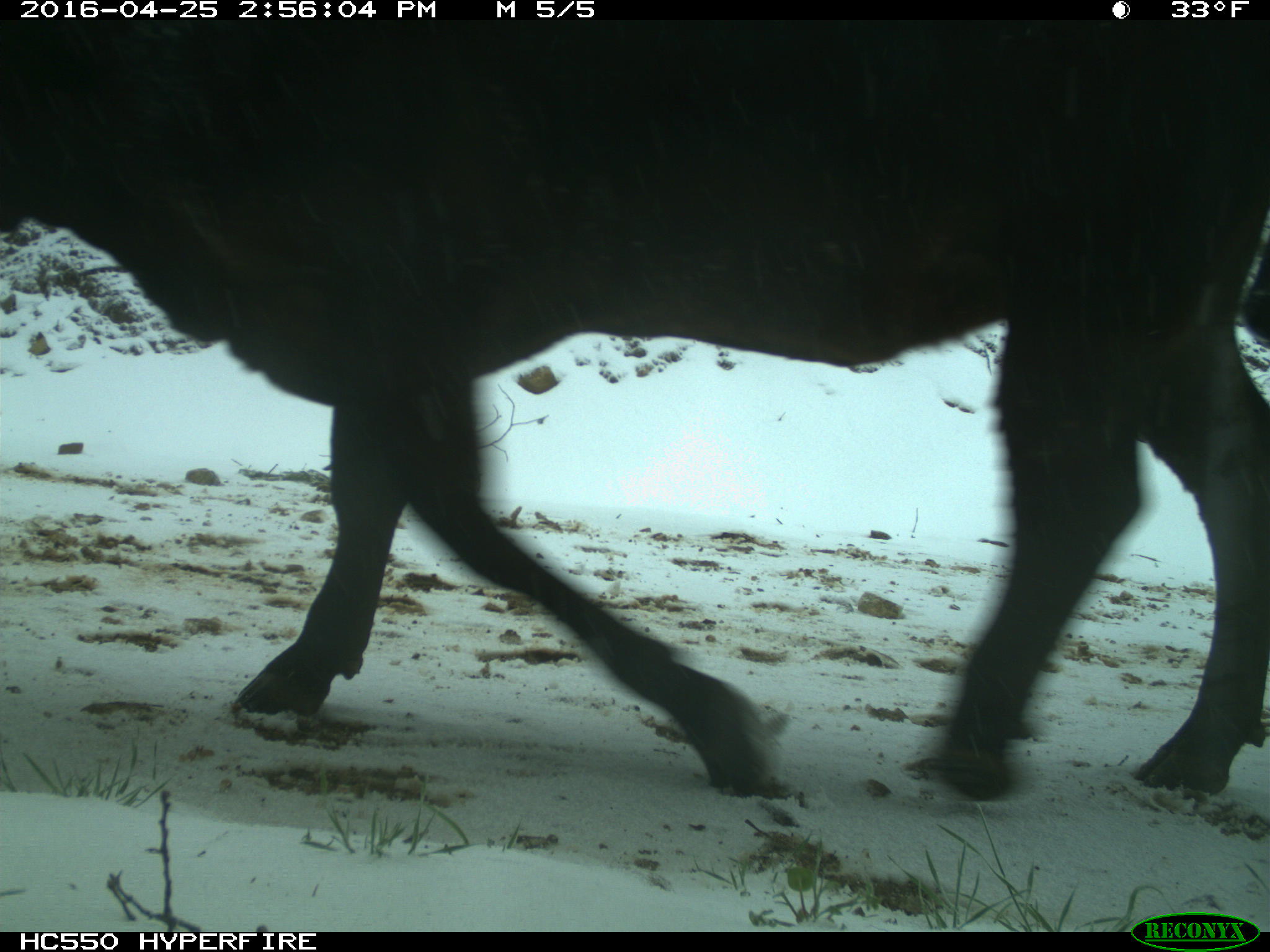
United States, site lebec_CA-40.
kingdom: Animalia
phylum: Chordata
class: Mammalia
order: Artiodactyla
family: Bovidae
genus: Bos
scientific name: Bos taurus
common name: domestic cow